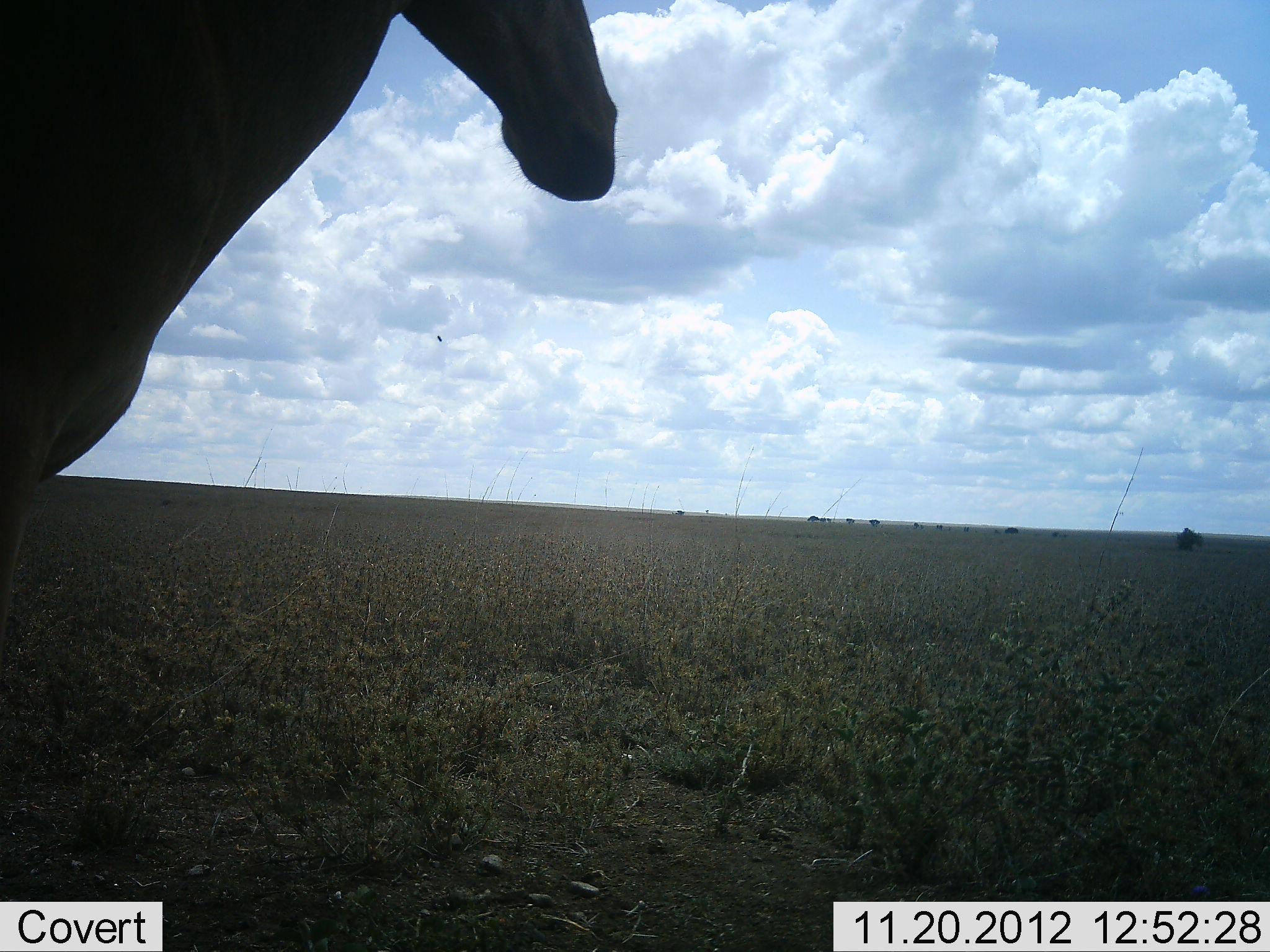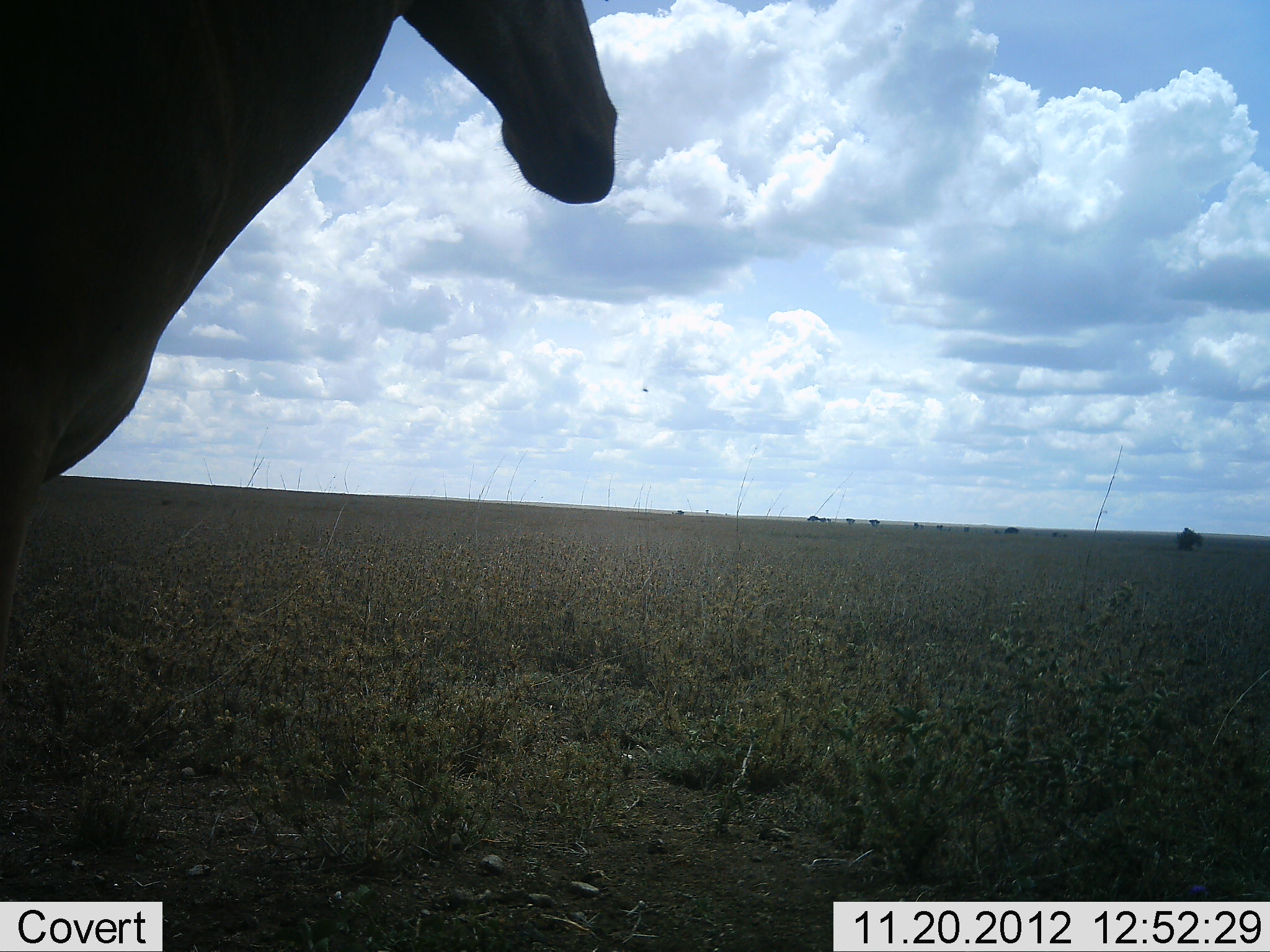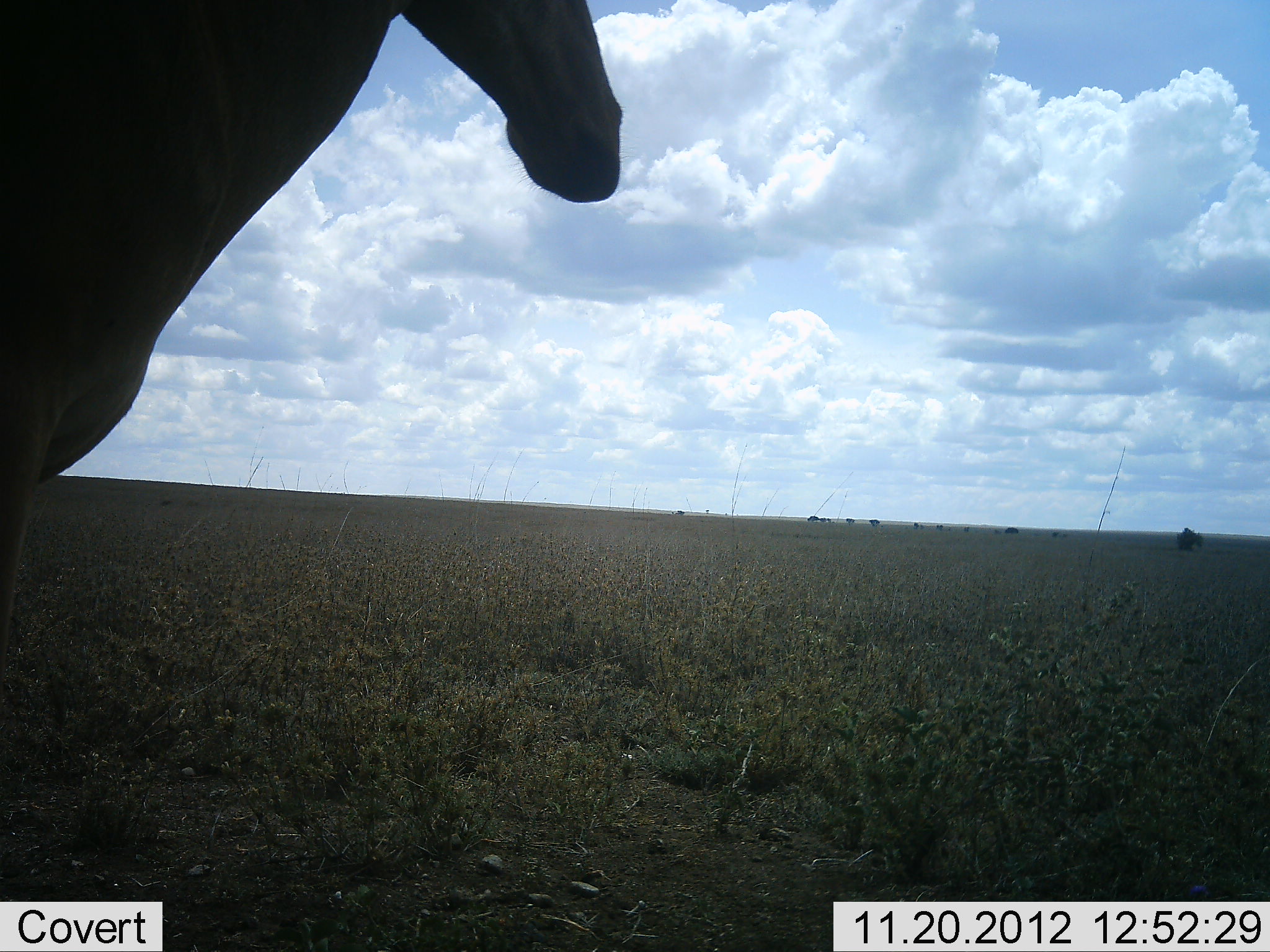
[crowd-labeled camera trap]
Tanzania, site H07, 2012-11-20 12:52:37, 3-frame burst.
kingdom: Animalia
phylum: Chordata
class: Mammalia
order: Artiodactyla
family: Bovidae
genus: Alcelaphus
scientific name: Alcelaphus buselaphus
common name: hartebeest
Hartebeest (Alcelaphus buselaphus), count 1. Behavior (volunteer vote fractions): standing 100%, resting 0%, moving 0%, interacting 0%. Young present (vote fraction): 0%. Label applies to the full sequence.